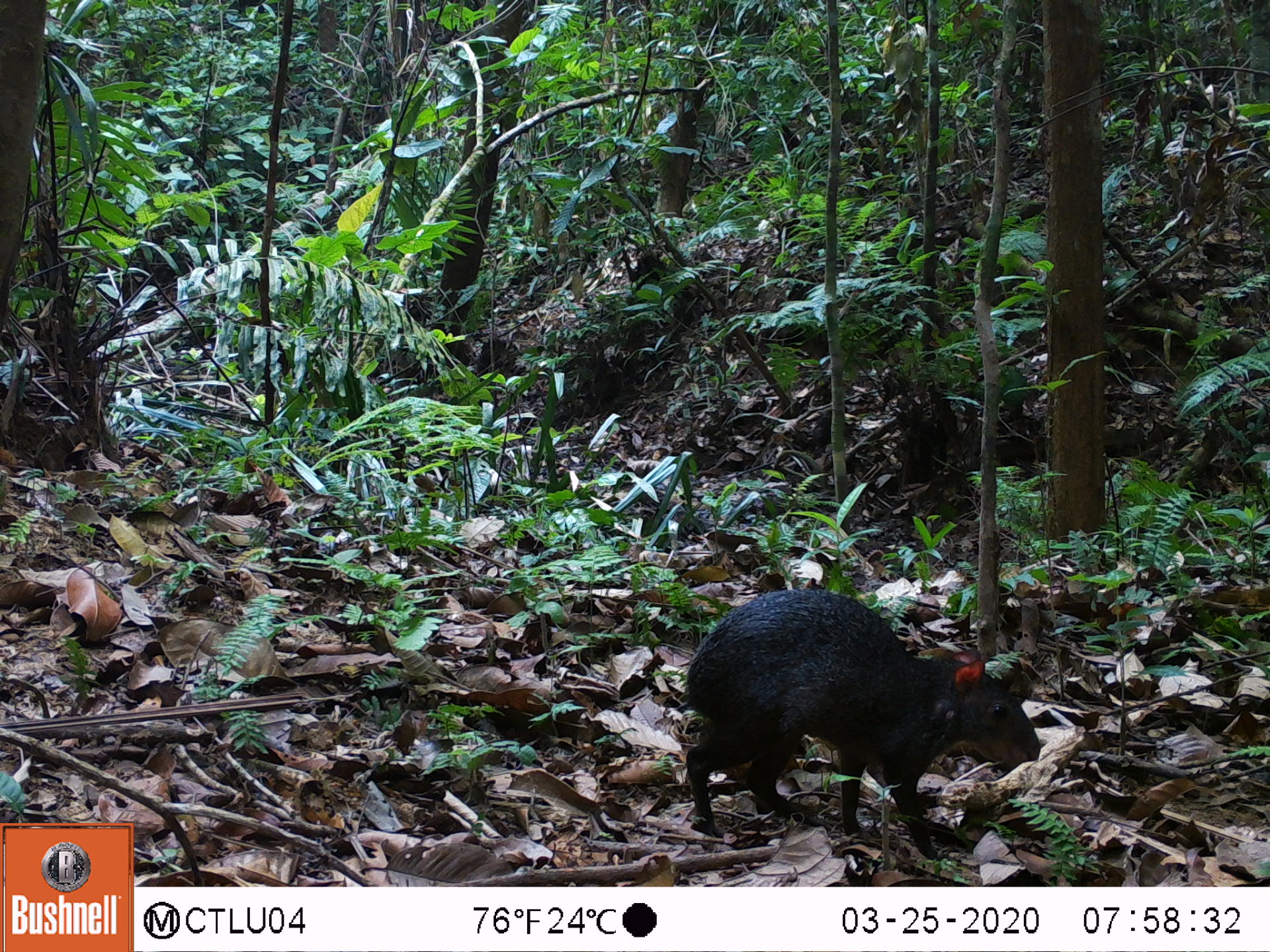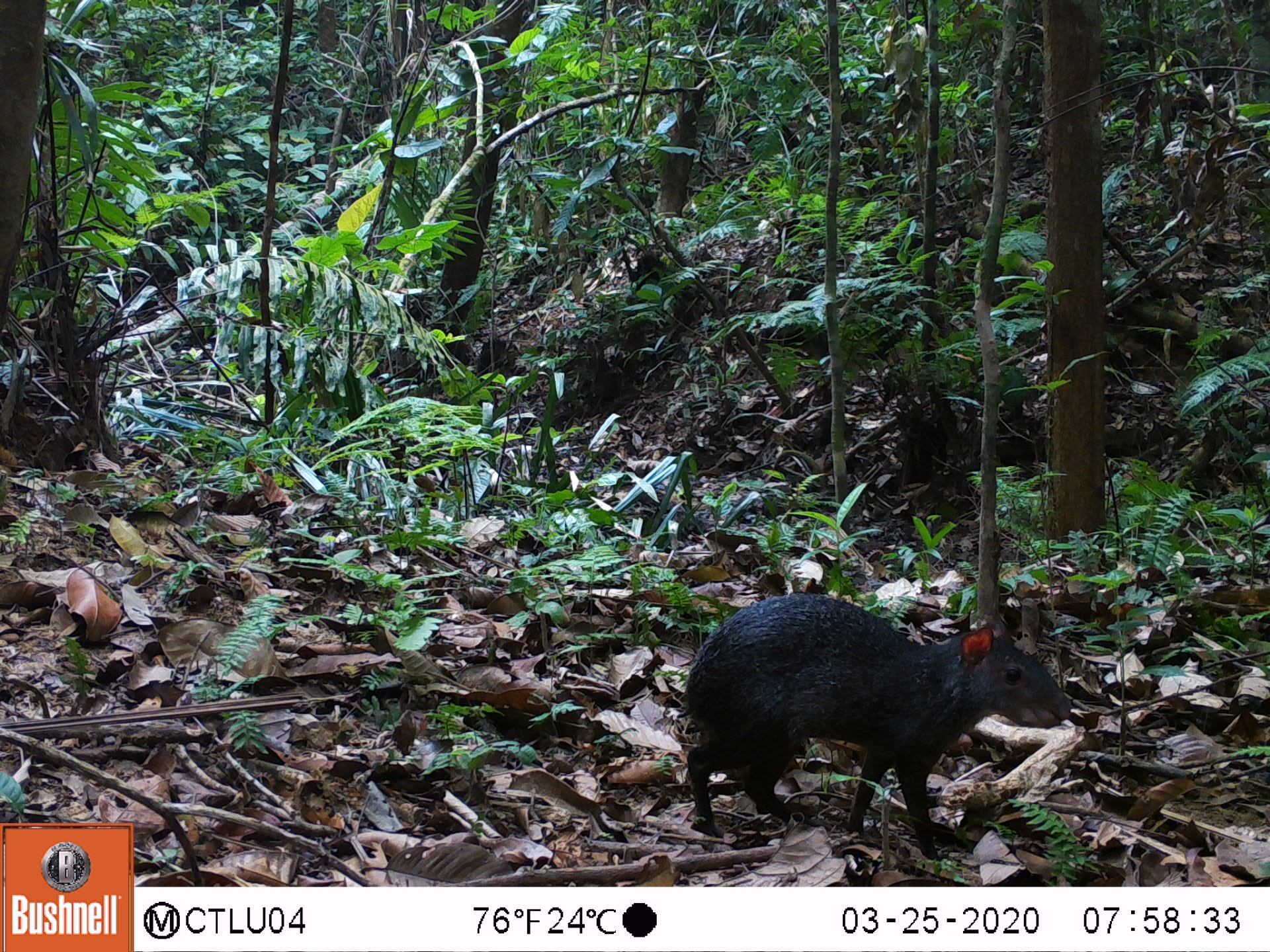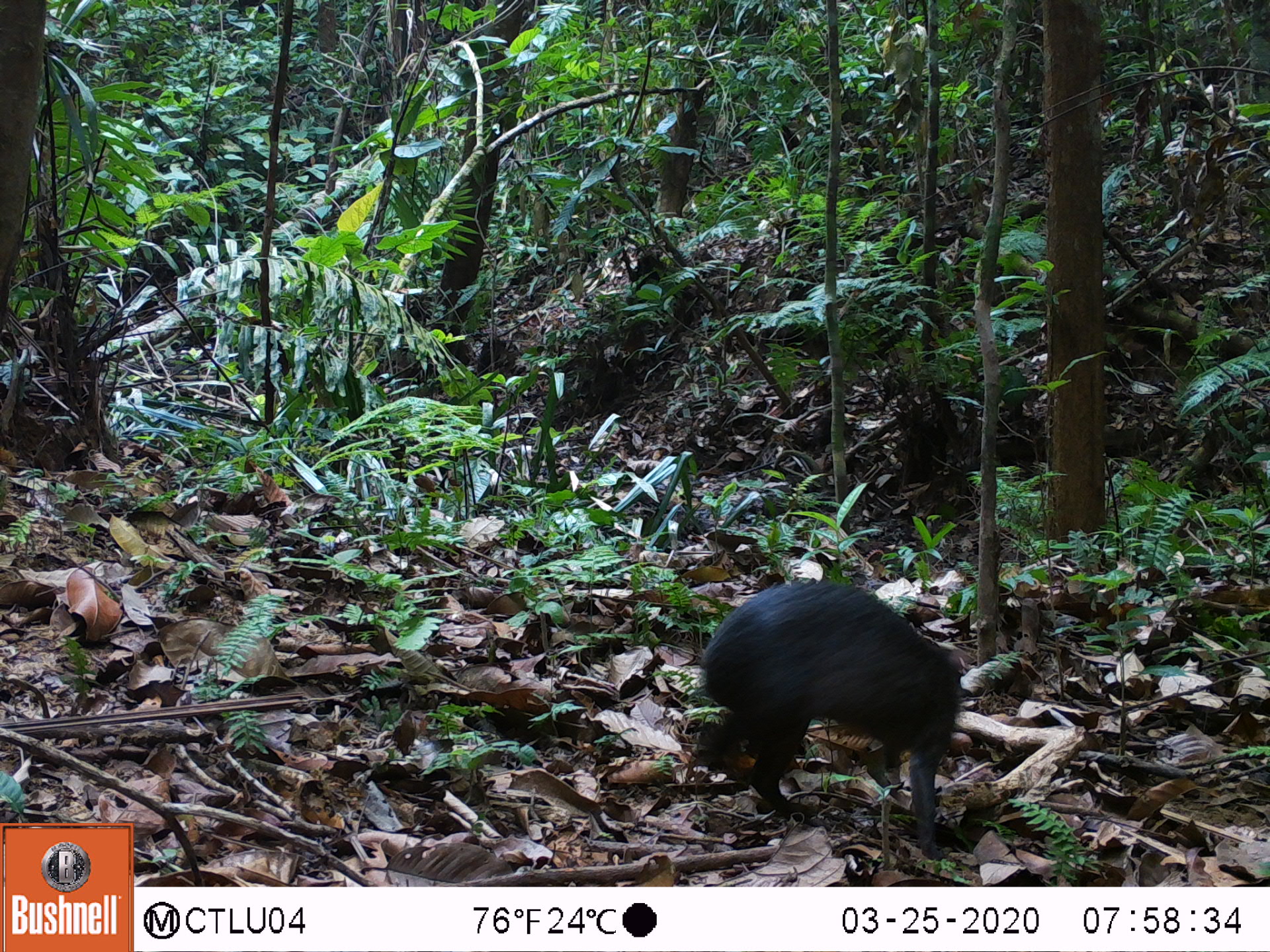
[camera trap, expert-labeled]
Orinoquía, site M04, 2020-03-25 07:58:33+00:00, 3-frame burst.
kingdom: Animalia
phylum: Chordata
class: Mammalia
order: Rodentia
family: Dasyproctidae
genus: Dasyprocta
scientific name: Dasyprocta fuliginosa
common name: black agouti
Black agouti (Dasyprocta fuliginosa).